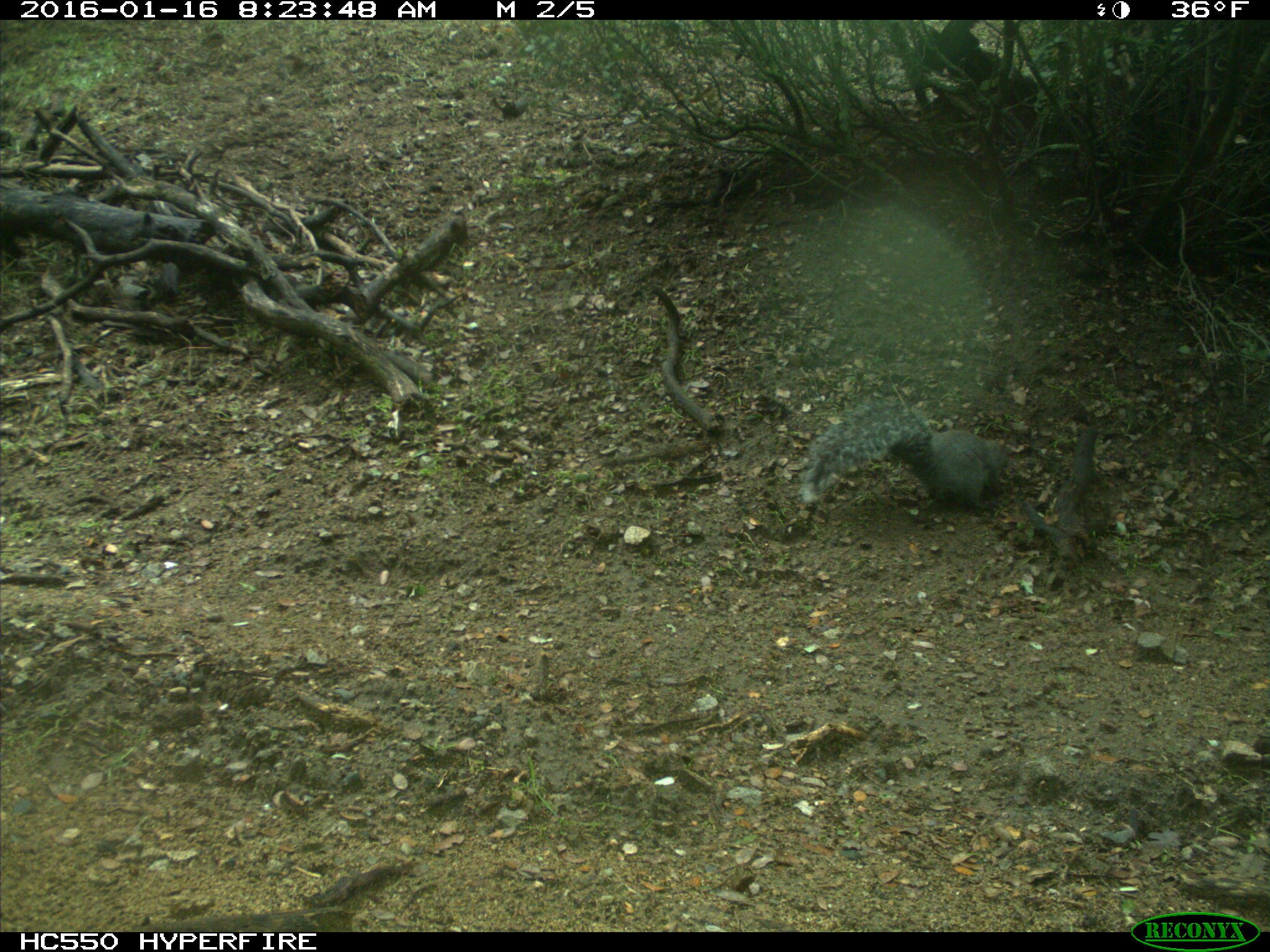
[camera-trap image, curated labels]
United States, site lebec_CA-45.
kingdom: Animalia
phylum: Chordata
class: Mammalia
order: Rodentia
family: Sciuridae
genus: Sciurus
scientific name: Sciurus carolinensis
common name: eastern gray squirrel